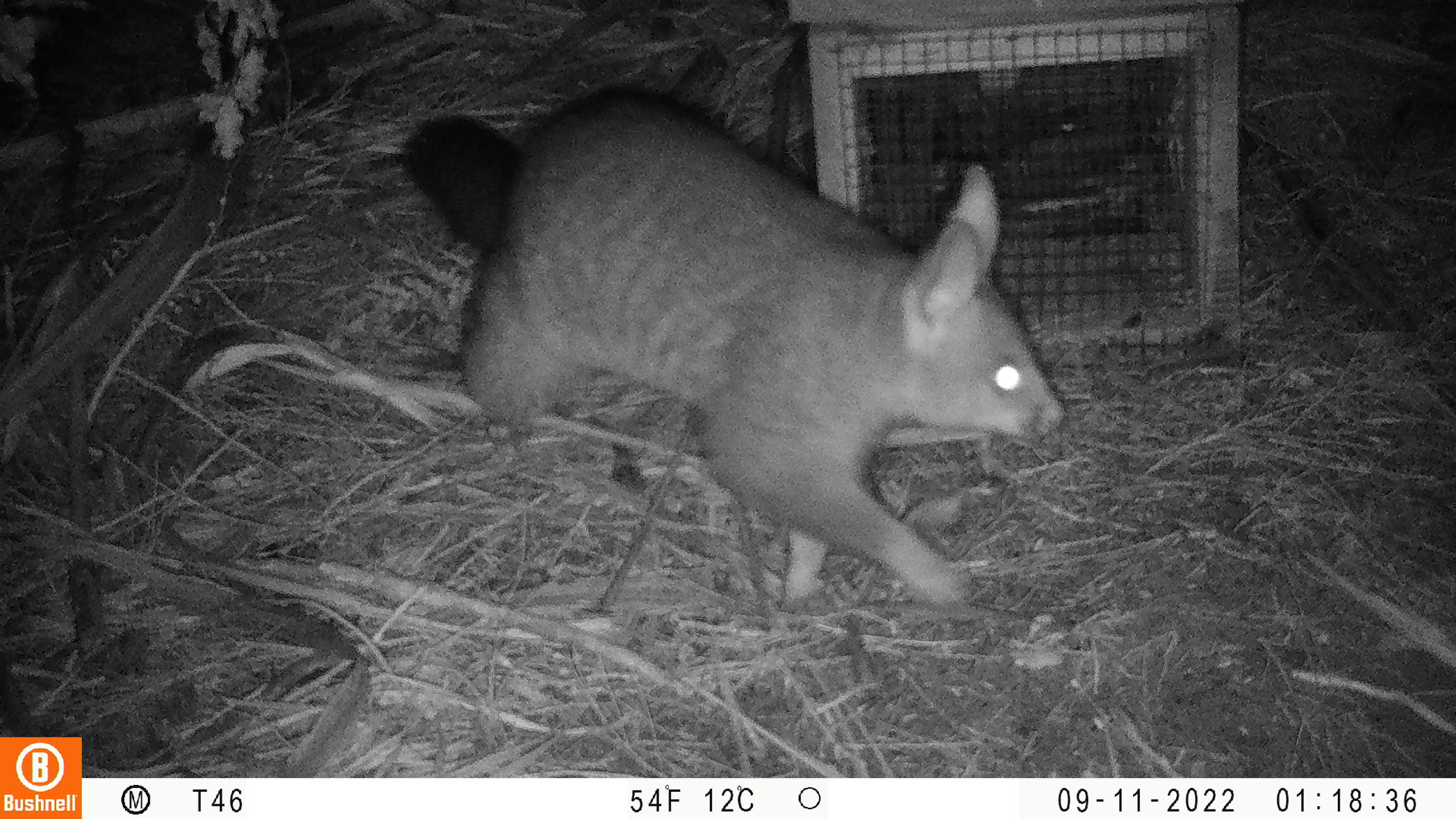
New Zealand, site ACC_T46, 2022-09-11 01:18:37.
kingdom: Animalia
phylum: Chordata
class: Mammalia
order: Diprotodontia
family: Phalangeridae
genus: Trichosurus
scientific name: Trichosurus vulpecula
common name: common brushtail possum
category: possum